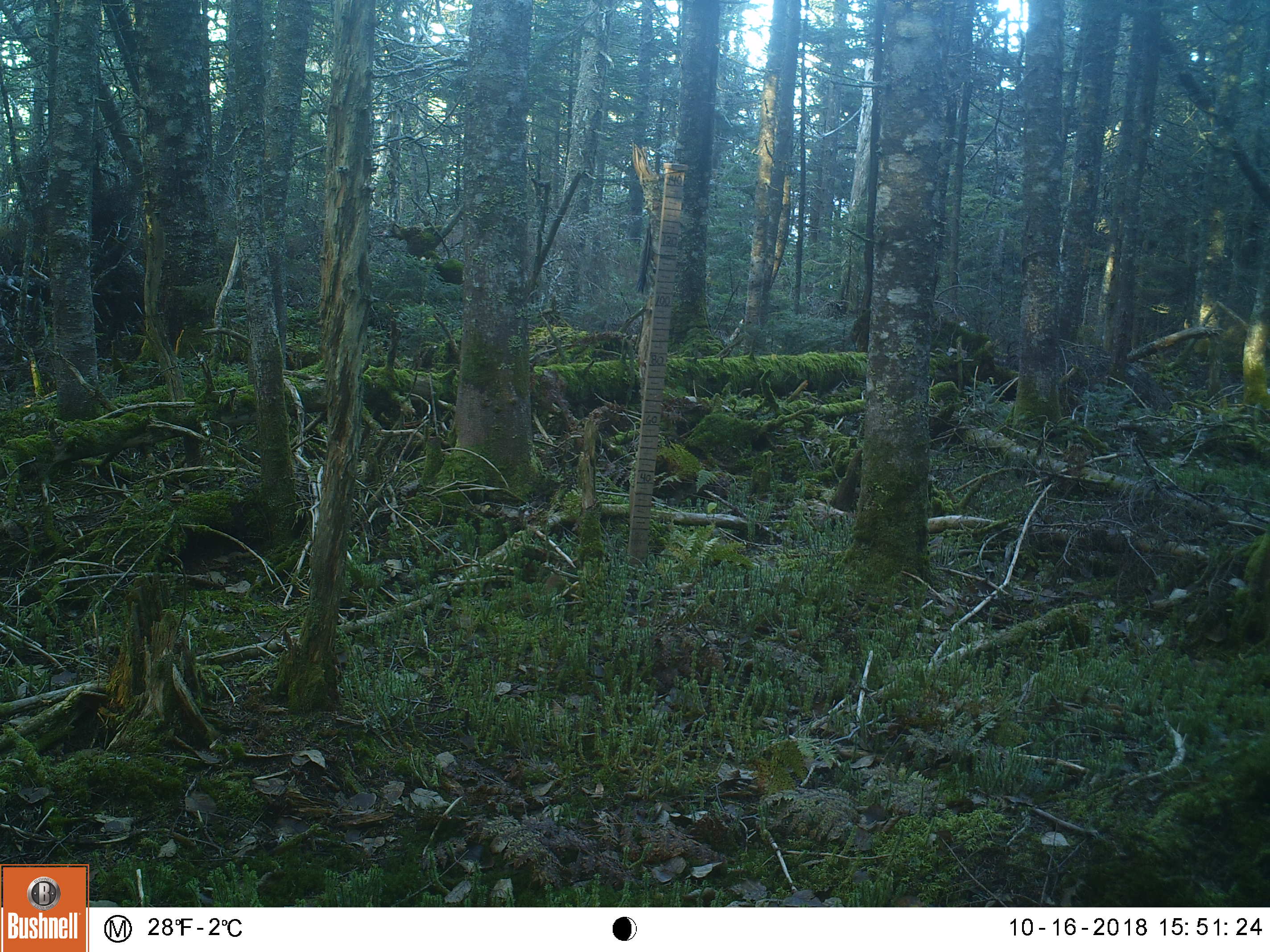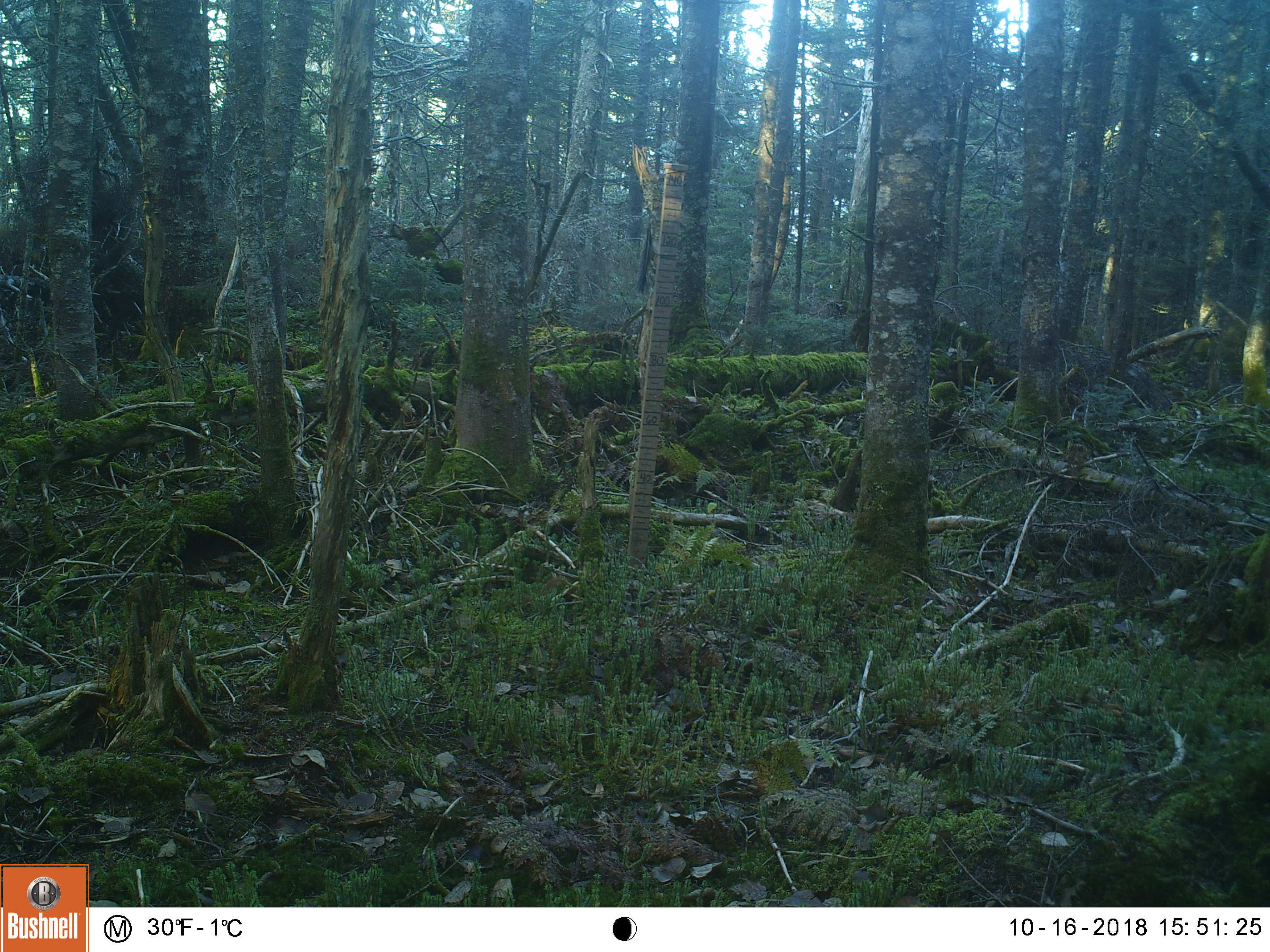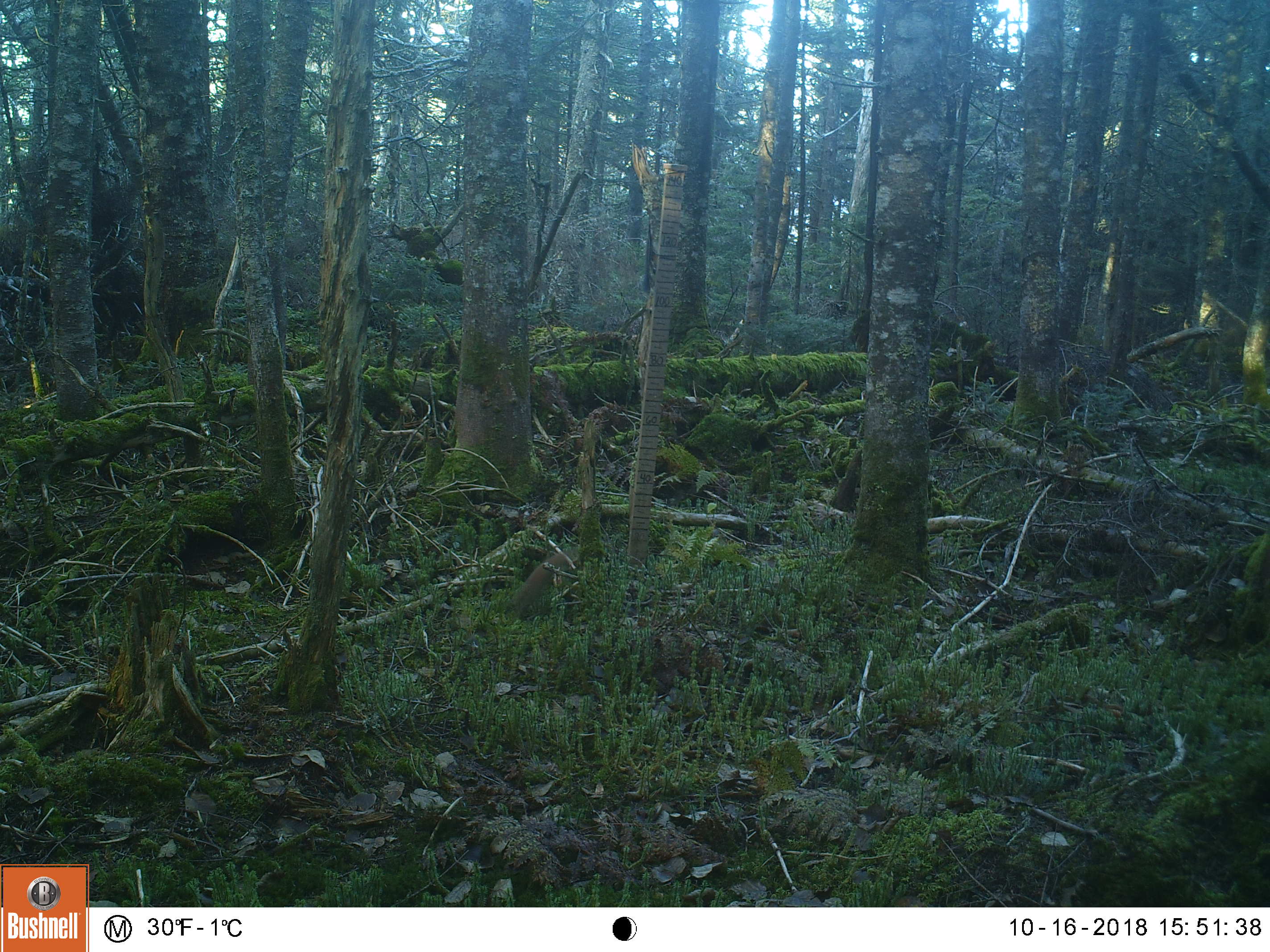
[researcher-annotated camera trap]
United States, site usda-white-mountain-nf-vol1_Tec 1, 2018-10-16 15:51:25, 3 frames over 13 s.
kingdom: Animalia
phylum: Chordata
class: Mammalia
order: Rodentia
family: Sciuridae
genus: Tamiasciurus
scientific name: Tamiasciurus hudsonicus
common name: red squirrel